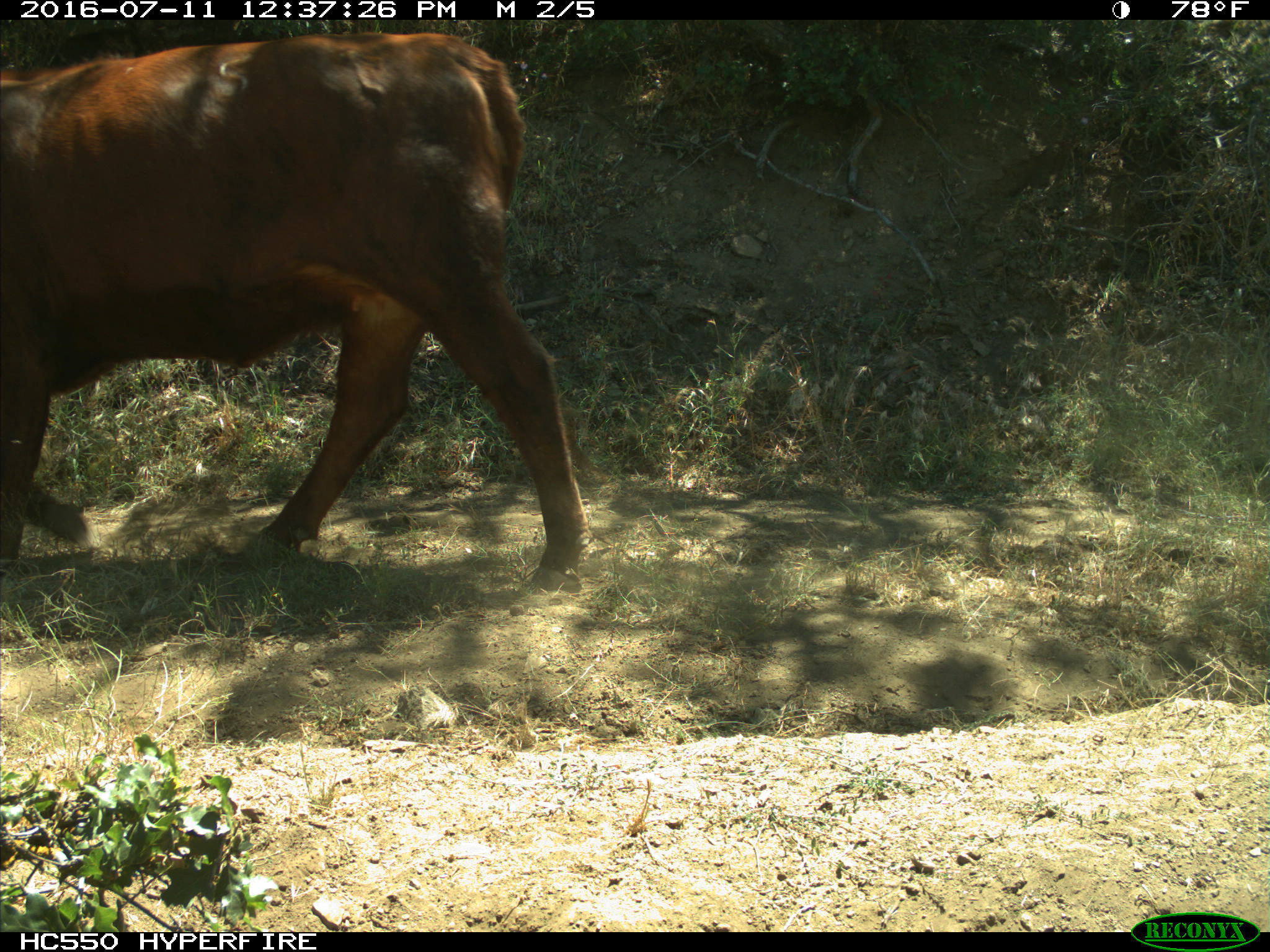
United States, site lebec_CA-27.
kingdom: Animalia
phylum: Chordata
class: Mammalia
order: Artiodactyla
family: Bovidae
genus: Bos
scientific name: Bos taurus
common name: domestic cow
Bos taurus (domestic cow).